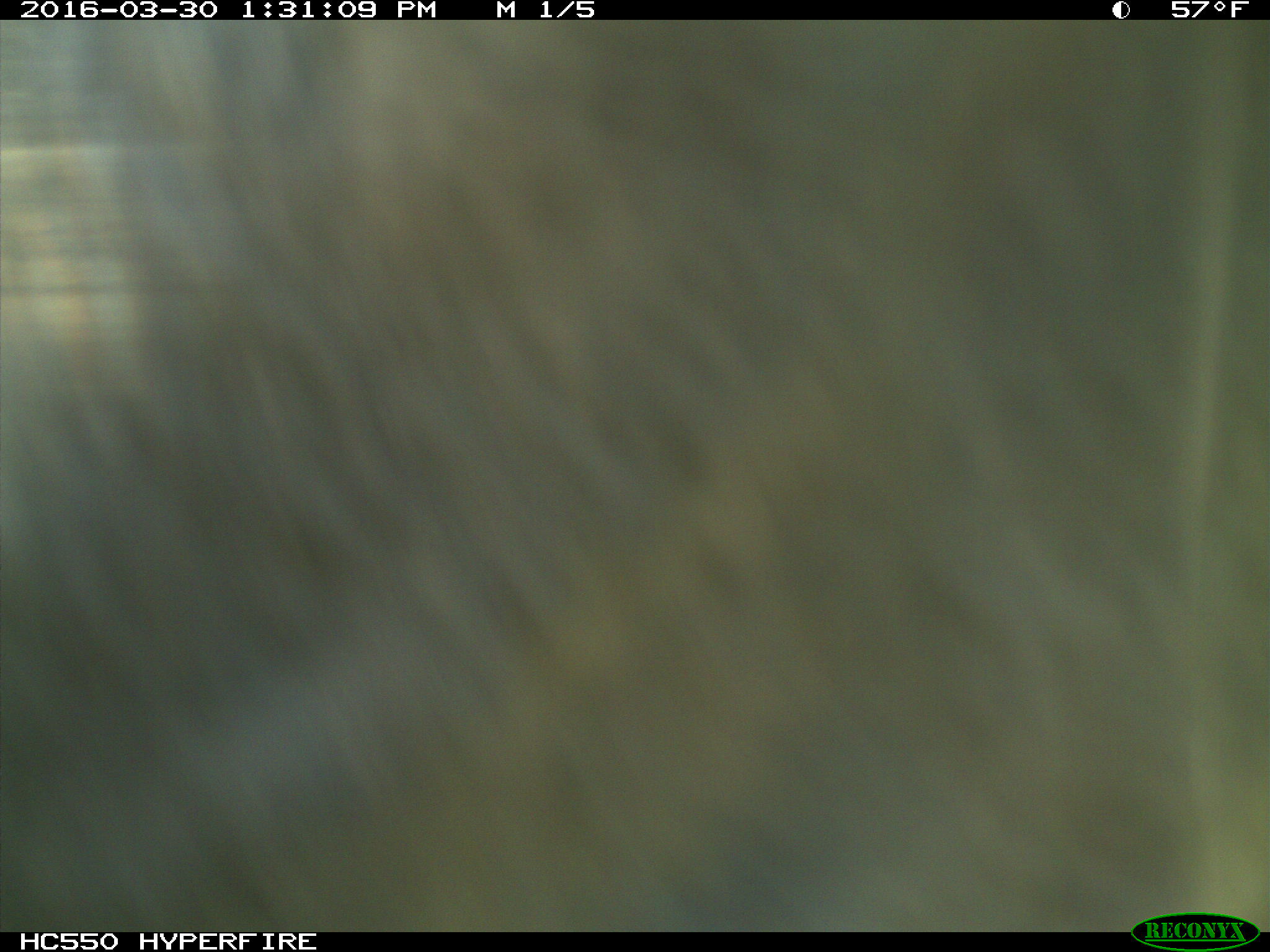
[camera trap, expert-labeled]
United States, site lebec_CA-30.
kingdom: Animalia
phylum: Chordata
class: Mammalia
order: Artiodactyla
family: Bovidae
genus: Bos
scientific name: Bos taurus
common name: domestic cow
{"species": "Bos taurus (domestic cow)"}